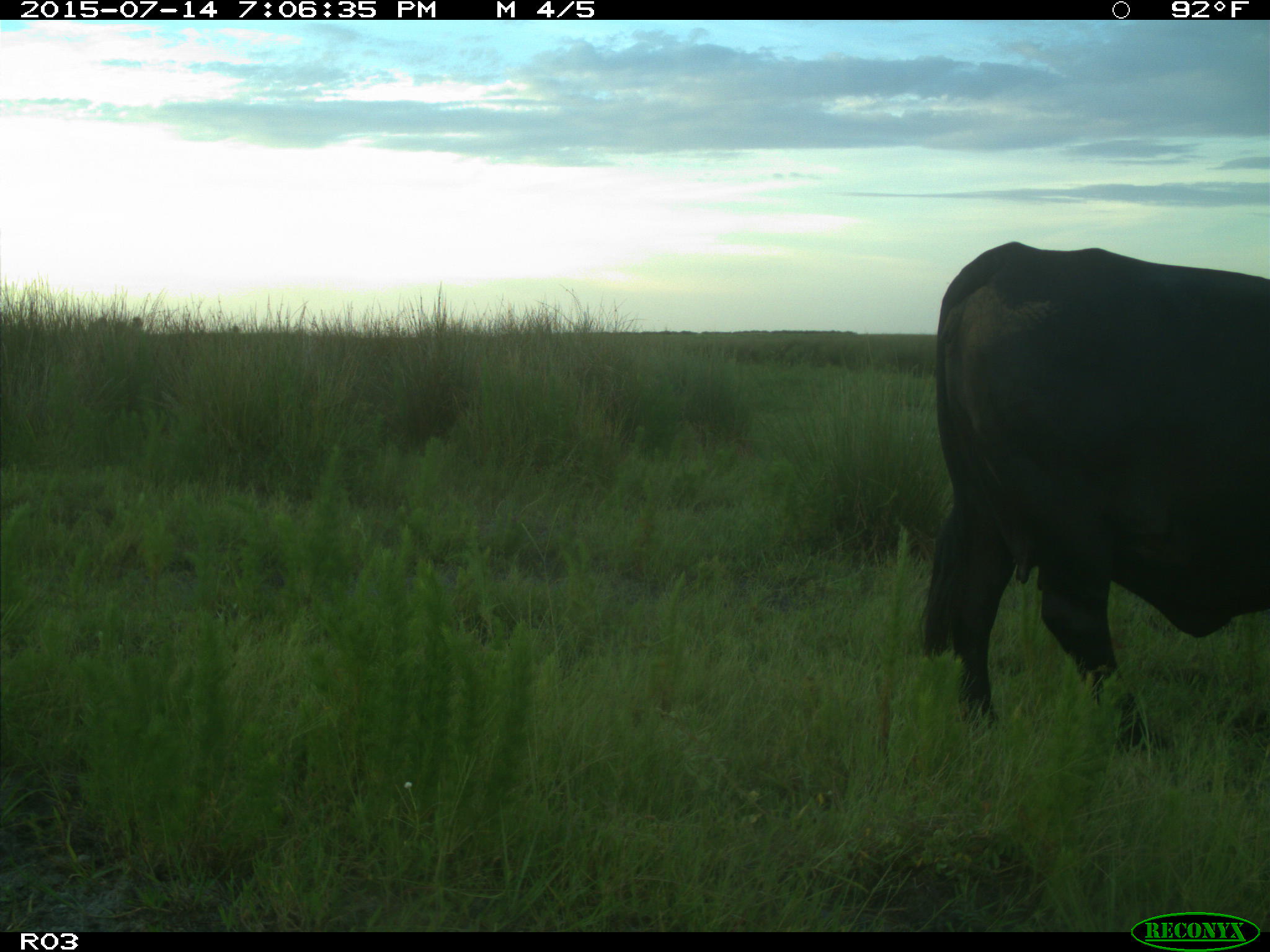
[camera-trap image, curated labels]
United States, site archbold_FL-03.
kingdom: Animalia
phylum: Chordata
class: Mammalia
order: Artiodactyla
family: Bovidae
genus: Bos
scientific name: Bos taurus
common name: domestic cow